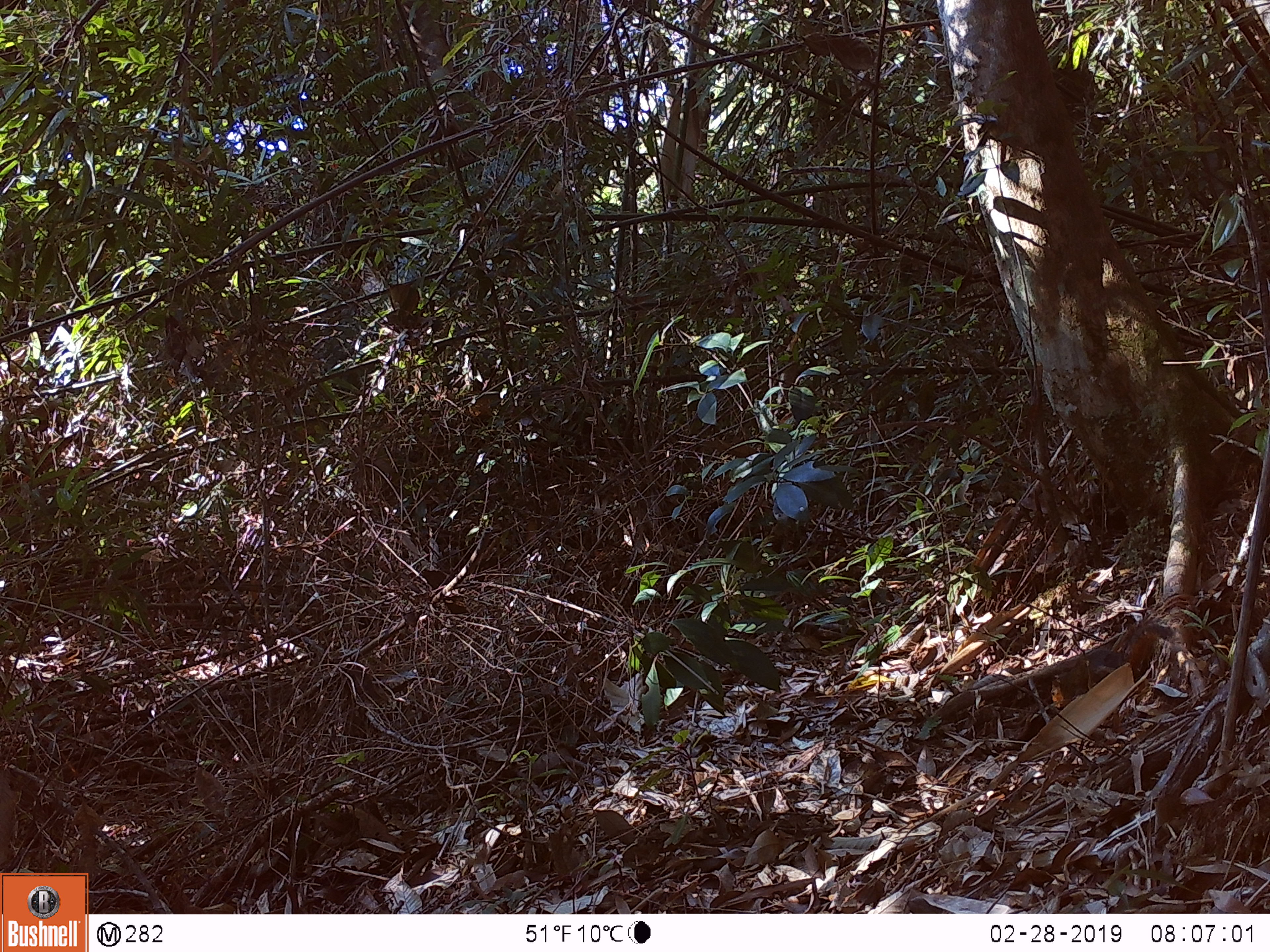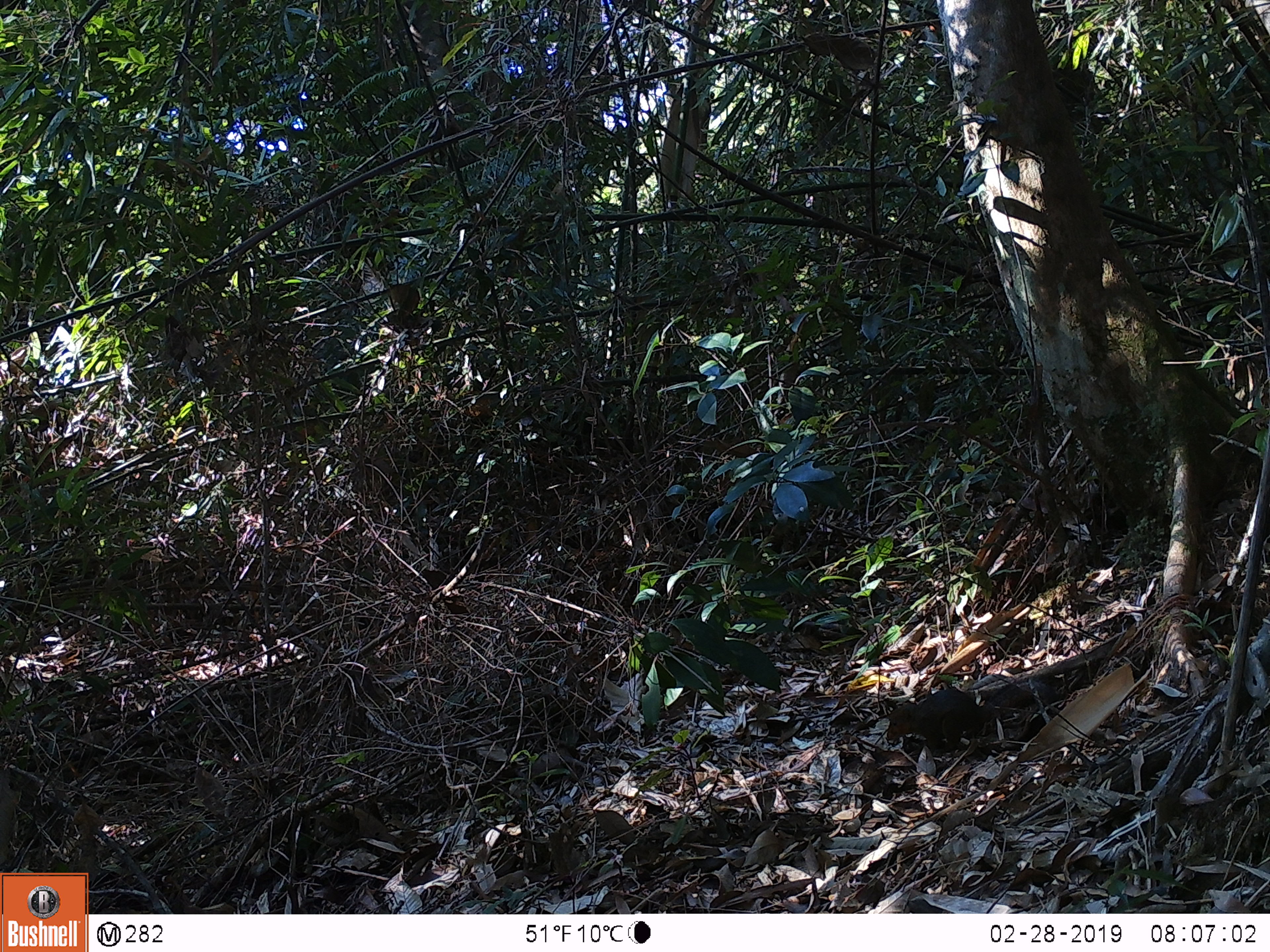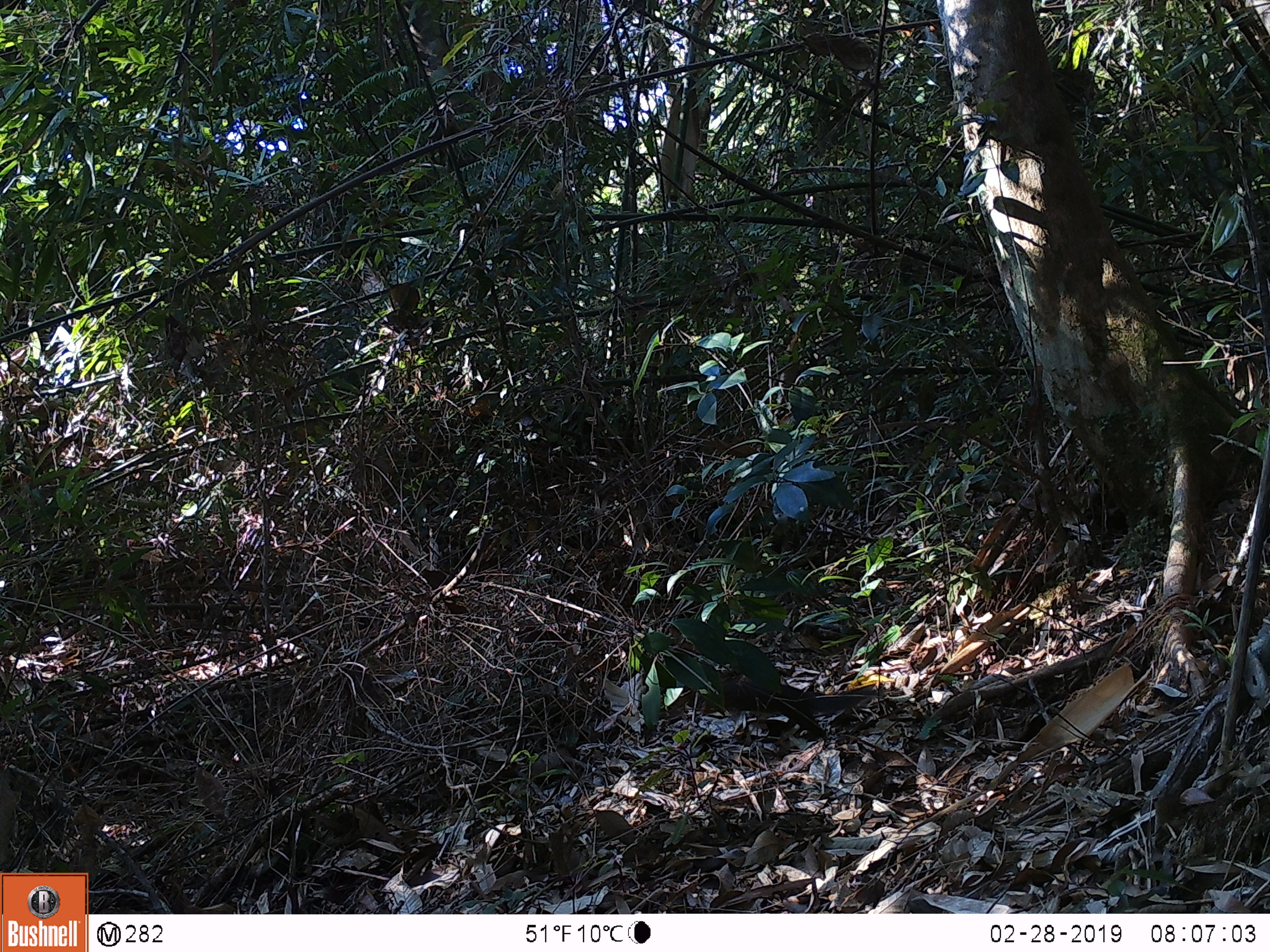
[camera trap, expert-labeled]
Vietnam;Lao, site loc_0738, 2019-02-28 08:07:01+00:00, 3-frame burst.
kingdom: Animalia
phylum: Chordata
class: Mammalia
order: Rodentia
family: Sciuridae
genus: Dremomys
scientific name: Dremomys rufigenis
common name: red-cheeked squirrel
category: red cheeked squirrel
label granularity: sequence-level